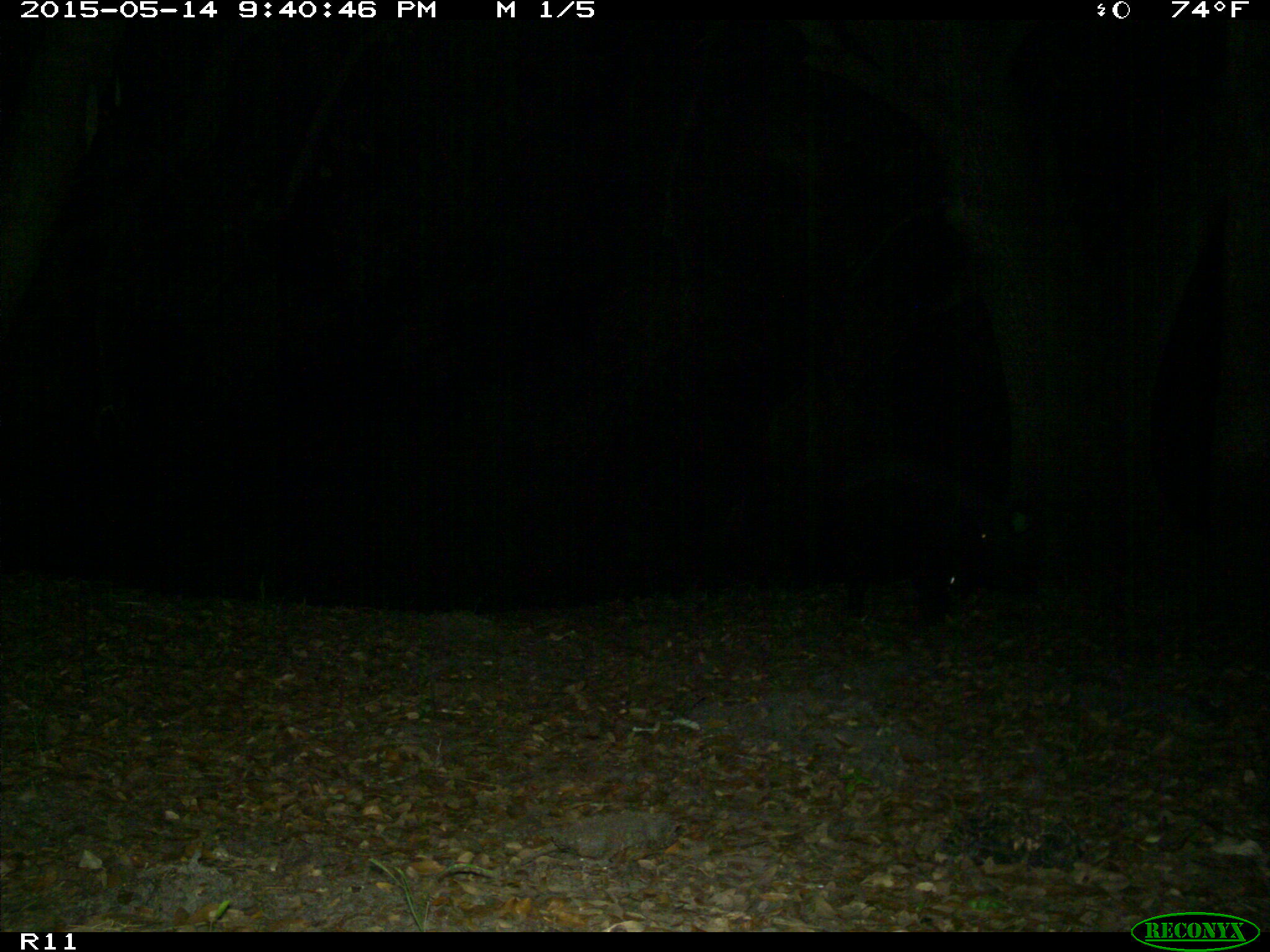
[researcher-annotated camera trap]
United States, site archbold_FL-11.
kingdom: Animalia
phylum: Chordata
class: Mammalia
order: Artiodactyla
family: Suidae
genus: Sus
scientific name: Sus scrofa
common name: wild boar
Sus scrofa (wild boar).